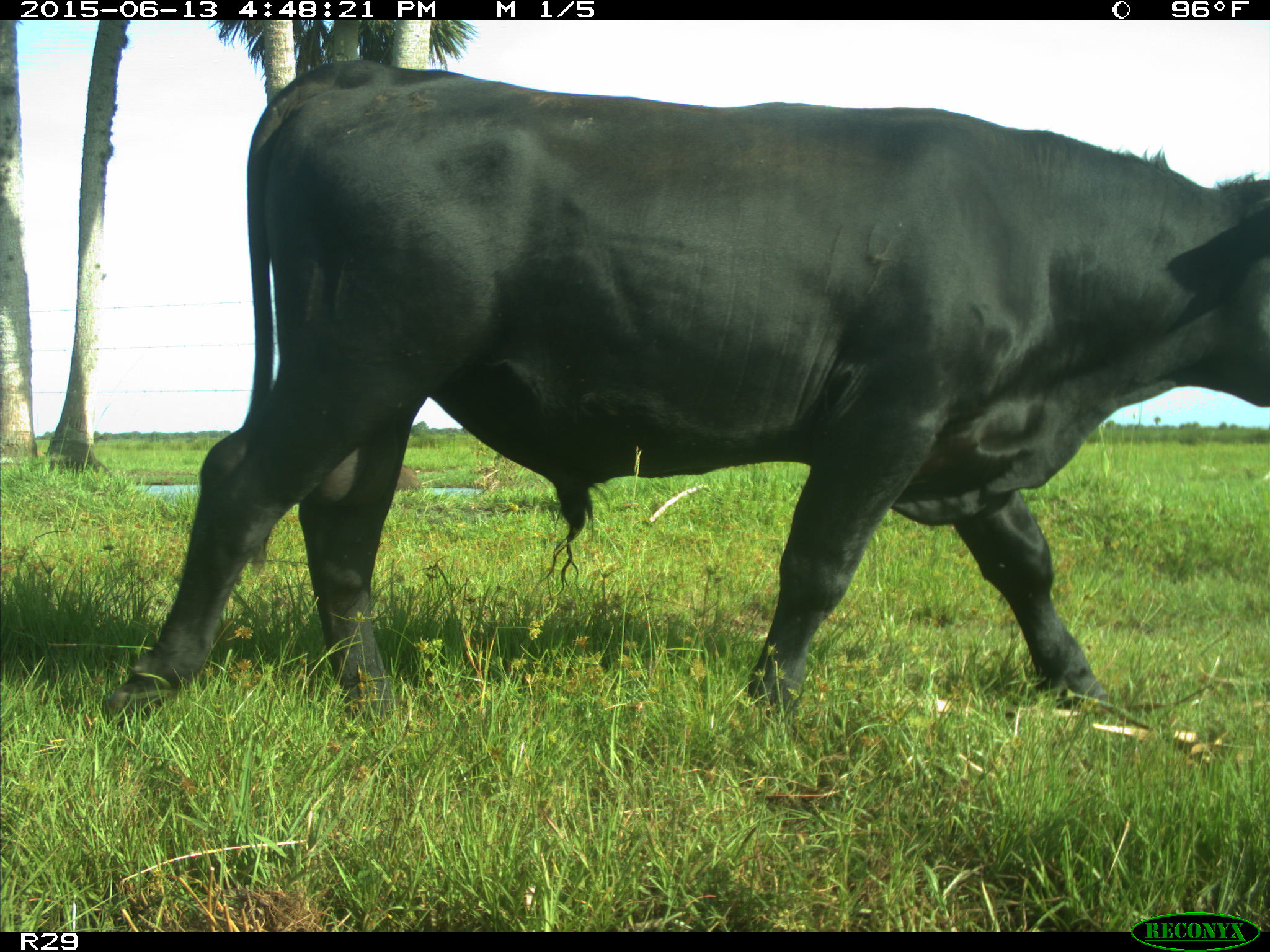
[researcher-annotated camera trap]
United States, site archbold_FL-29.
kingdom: Animalia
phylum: Chordata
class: Mammalia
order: Artiodactyla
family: Bovidae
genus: Bos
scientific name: Bos taurus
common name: domestic cow